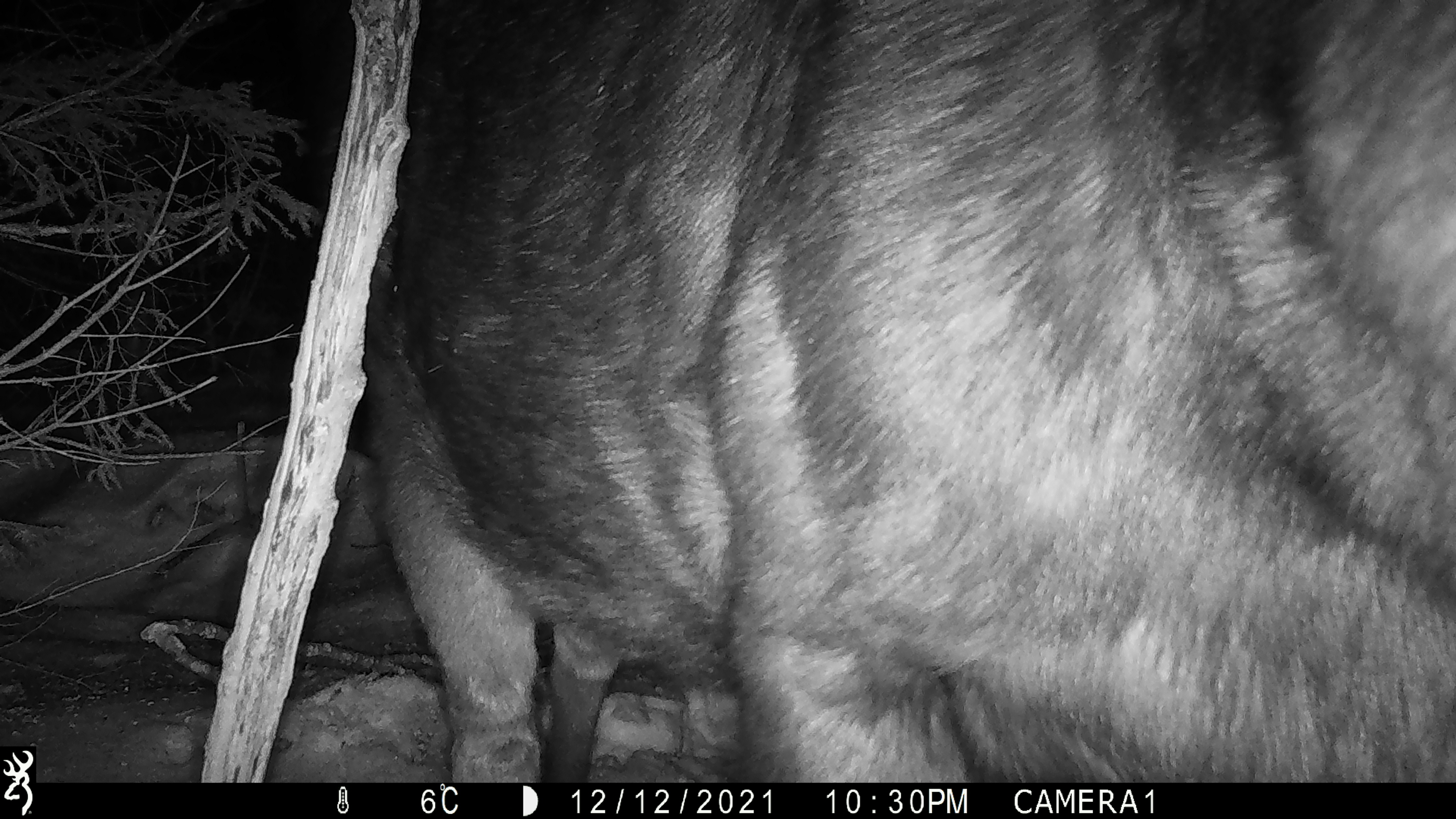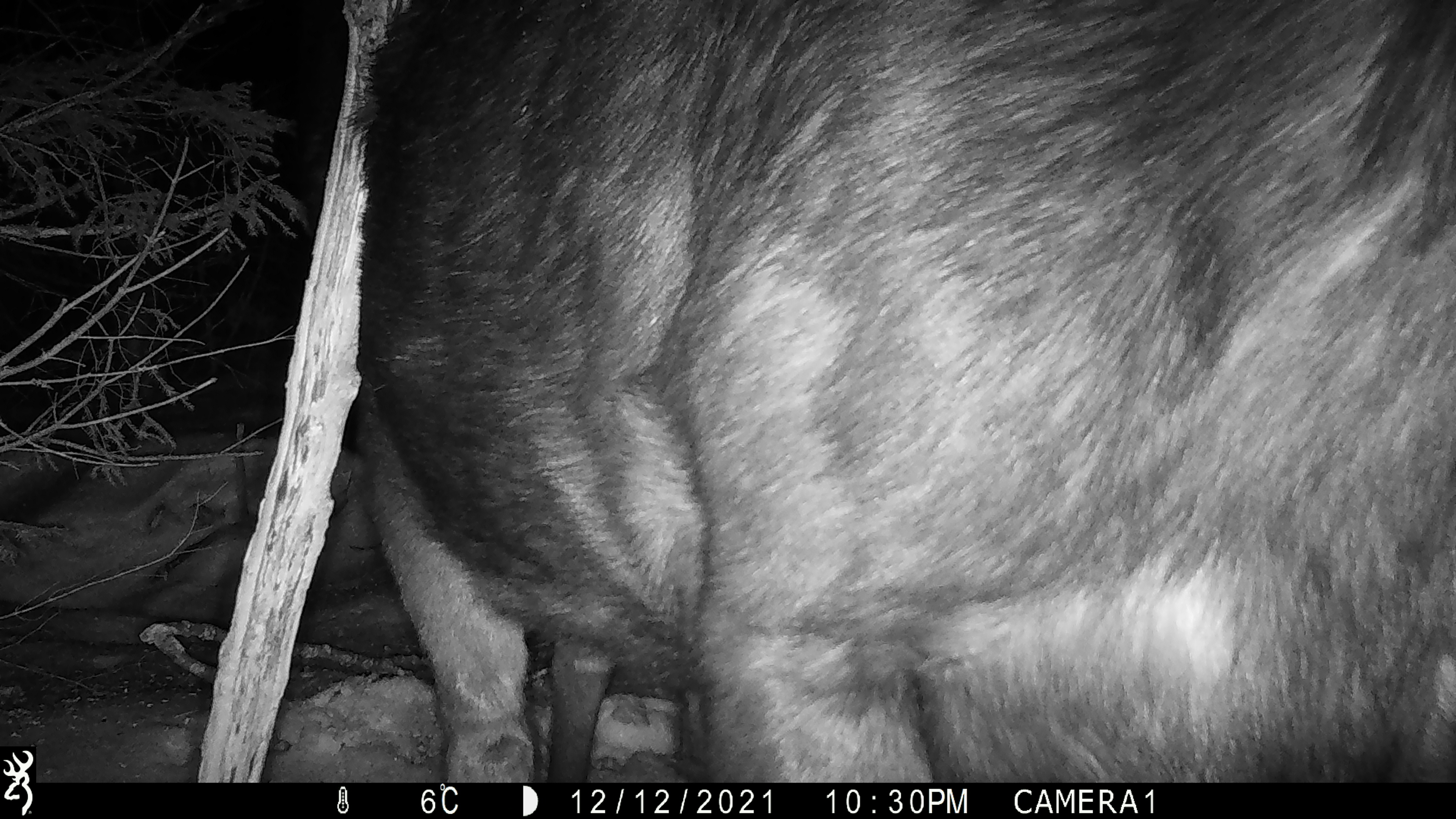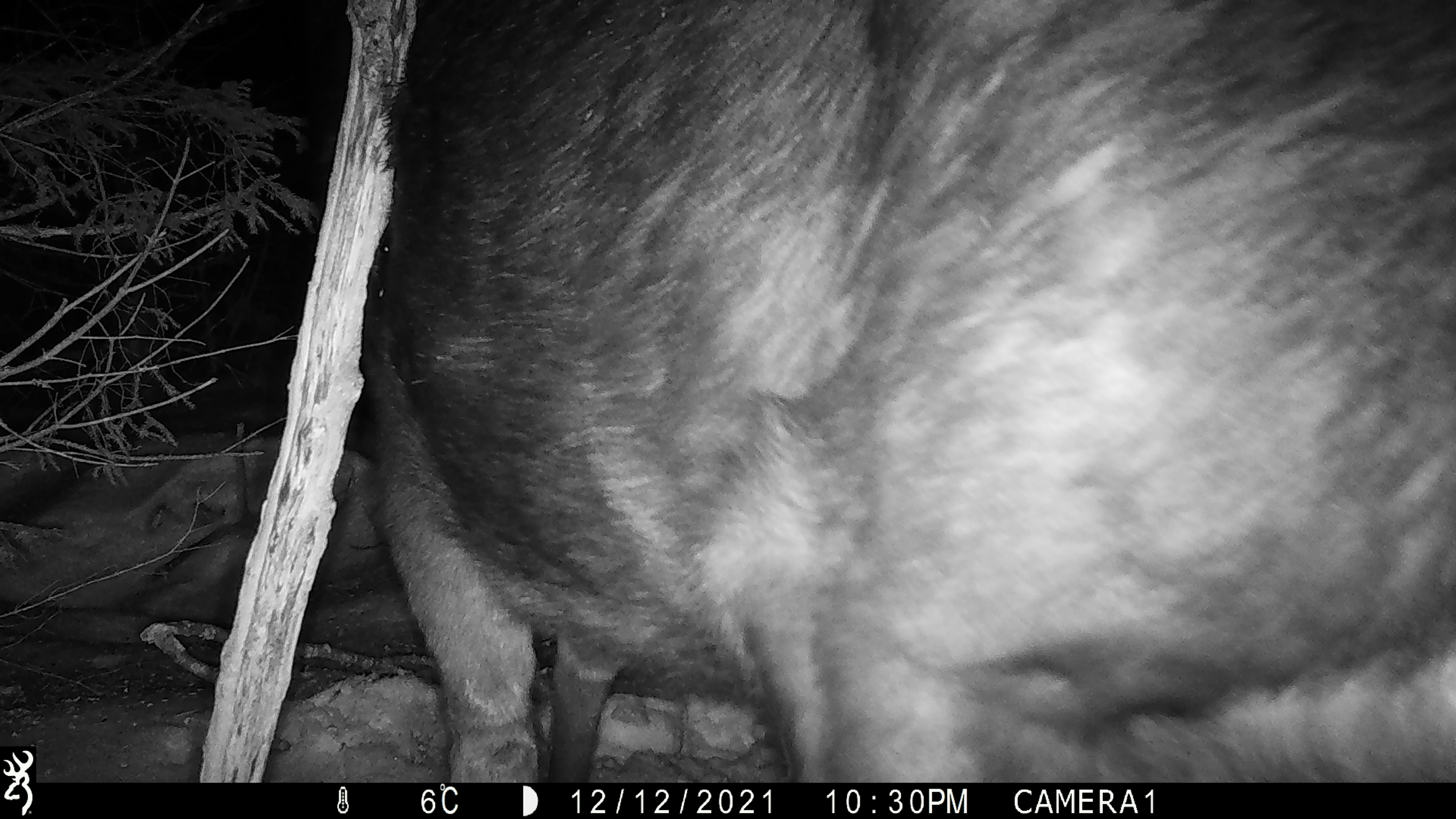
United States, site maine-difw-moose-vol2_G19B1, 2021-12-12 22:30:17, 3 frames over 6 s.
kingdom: Animalia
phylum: Chordata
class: Mammalia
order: Artiodactyla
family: Cervidae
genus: Alces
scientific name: Alces alces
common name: moose